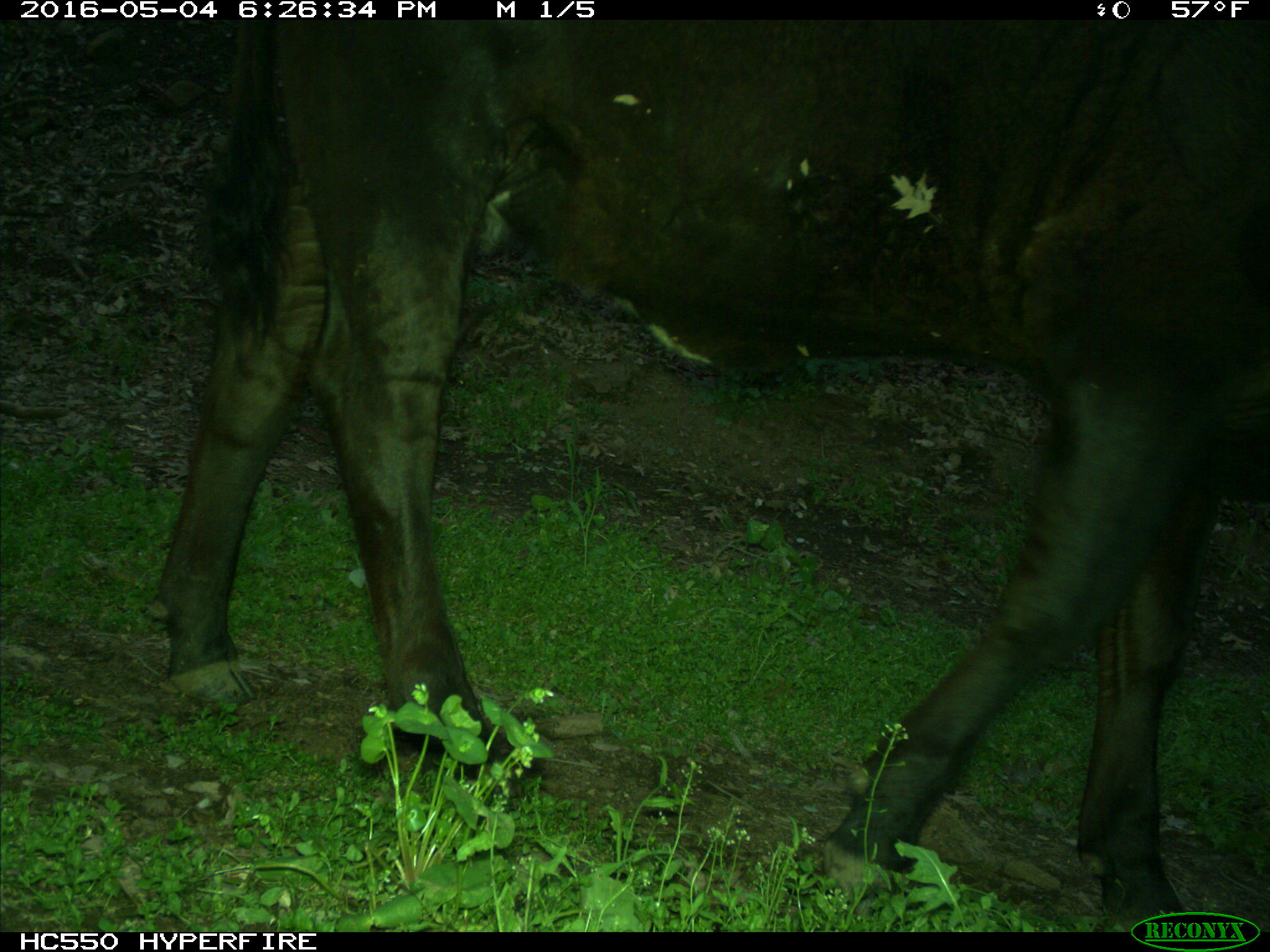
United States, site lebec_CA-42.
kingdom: Animalia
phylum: Chordata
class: Mammalia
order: Artiodactyla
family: Bovidae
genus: Bos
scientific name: Bos taurus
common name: domestic cow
Bos taurus (domestic cow).